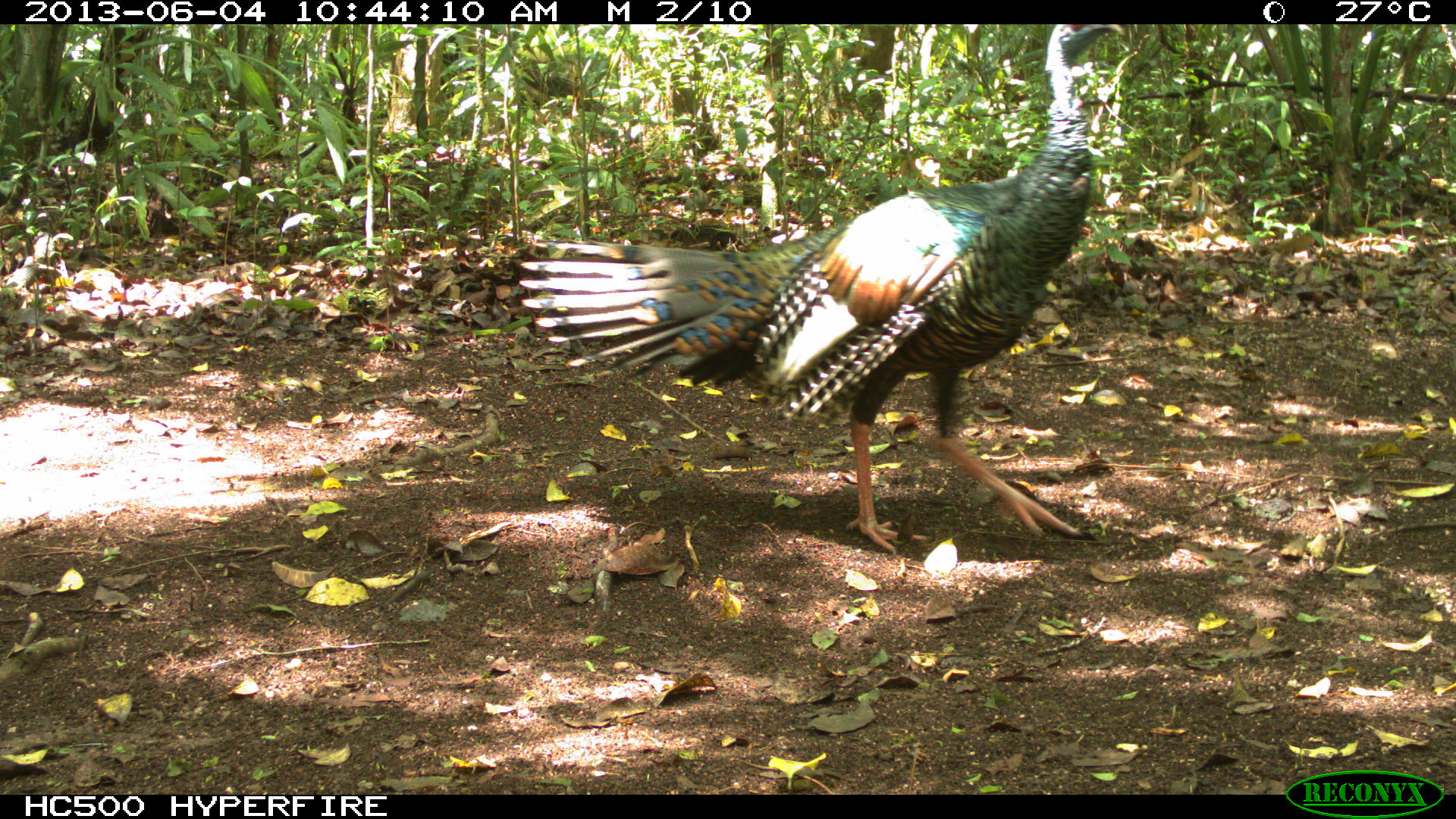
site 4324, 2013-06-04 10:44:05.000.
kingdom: Animalia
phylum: Chordata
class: Aves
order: Galliformes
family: Phasianidae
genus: Meleagris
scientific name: Meleagris ocellata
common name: ocellated turkey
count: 1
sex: male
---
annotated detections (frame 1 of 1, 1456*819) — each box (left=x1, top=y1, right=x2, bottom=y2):
meleagris ocellata: (left=518, top=24, right=1120, bottom=552)